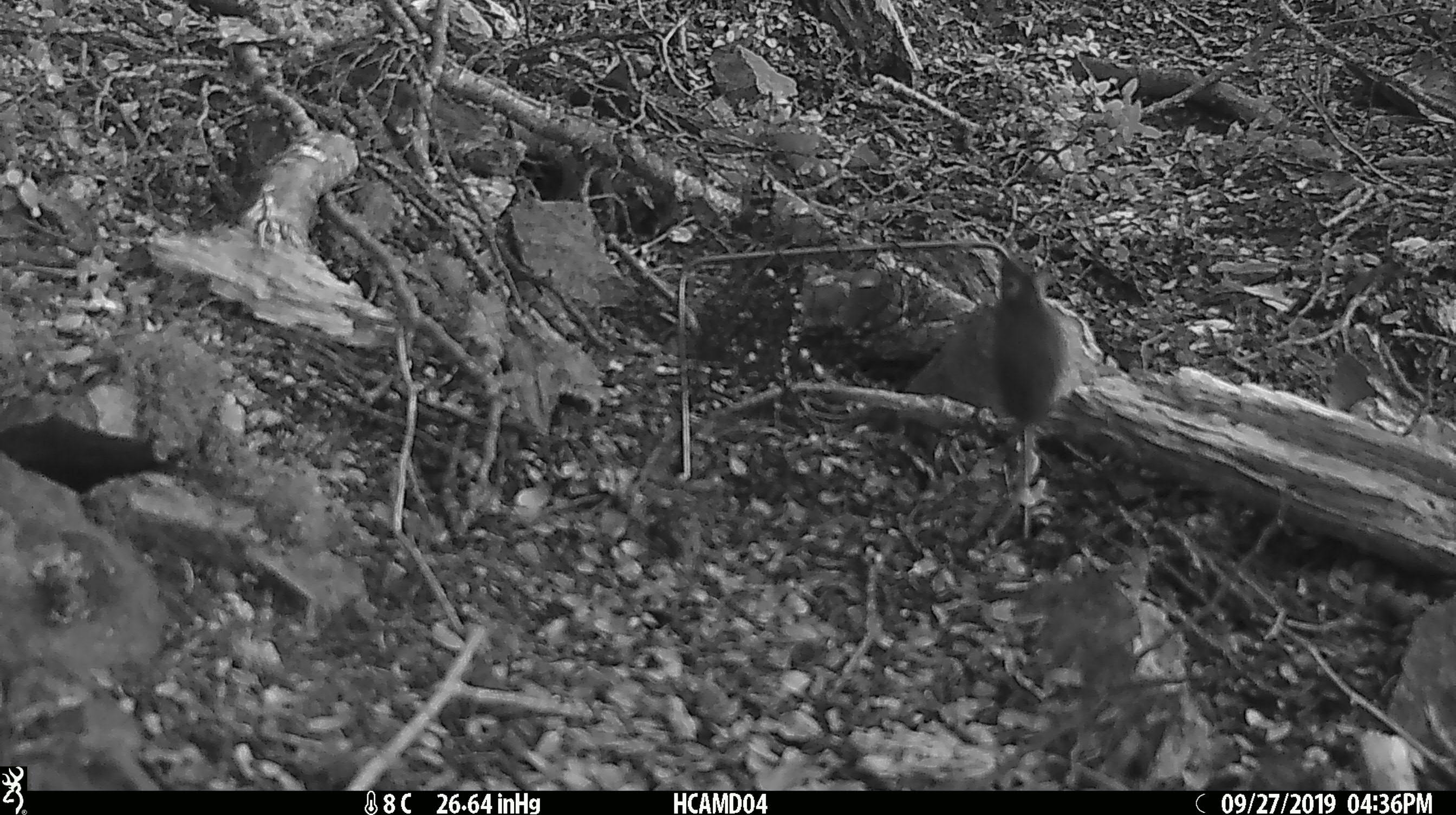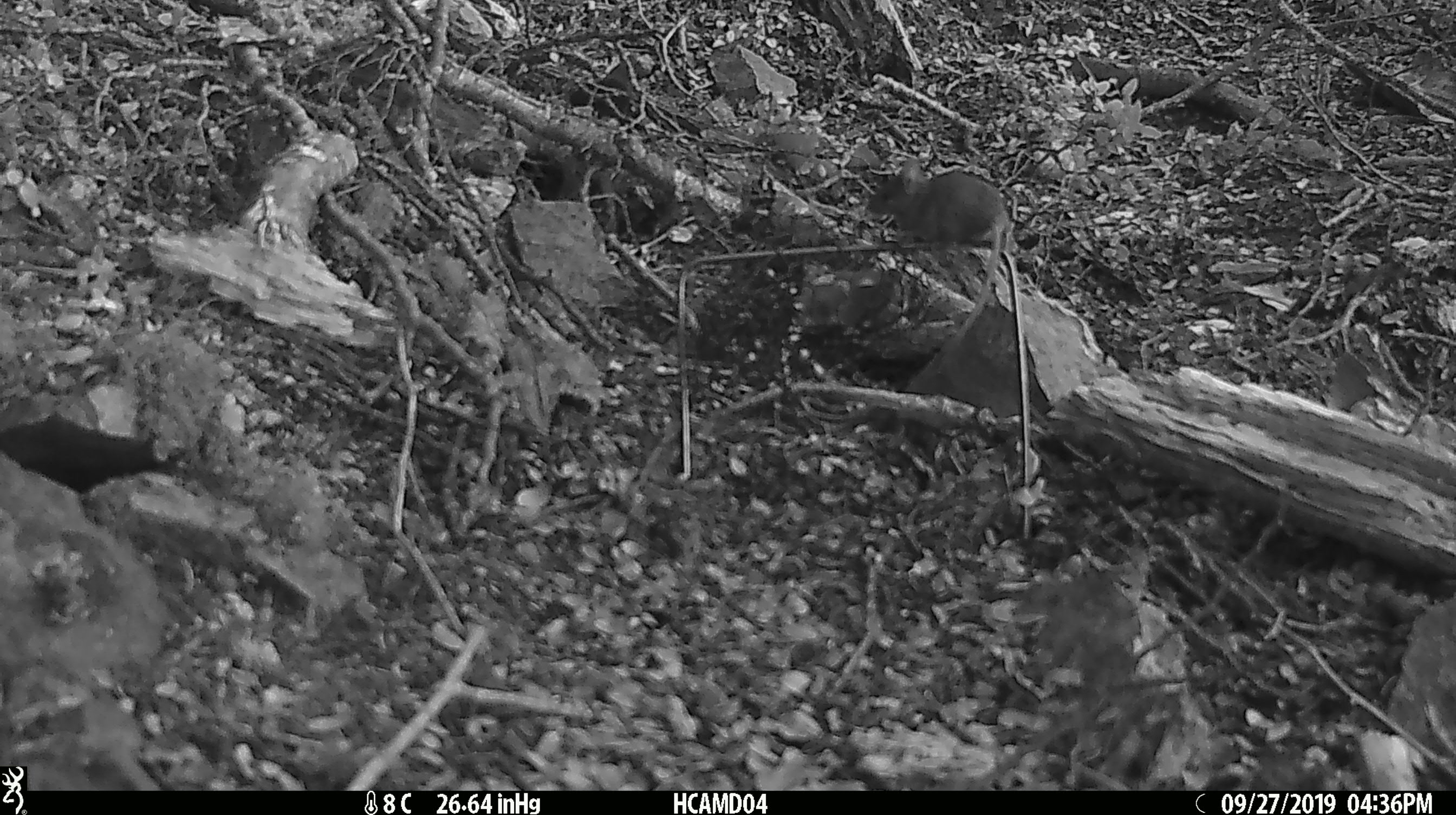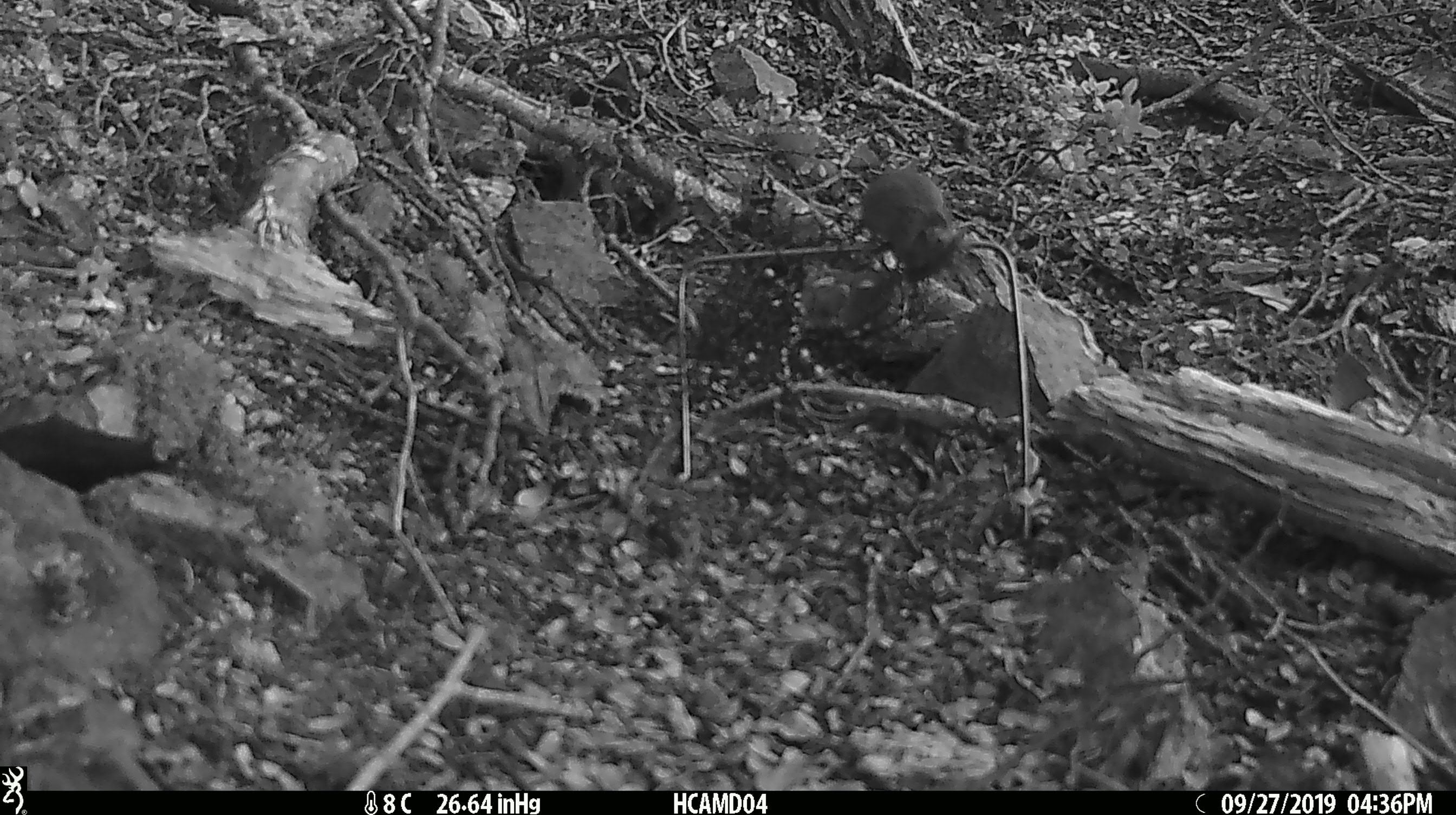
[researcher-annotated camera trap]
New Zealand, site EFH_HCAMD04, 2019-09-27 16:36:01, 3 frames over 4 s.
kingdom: Animalia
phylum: Chordata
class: Mammalia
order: Rodentia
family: Muridae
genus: Mus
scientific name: Mus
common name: mouse